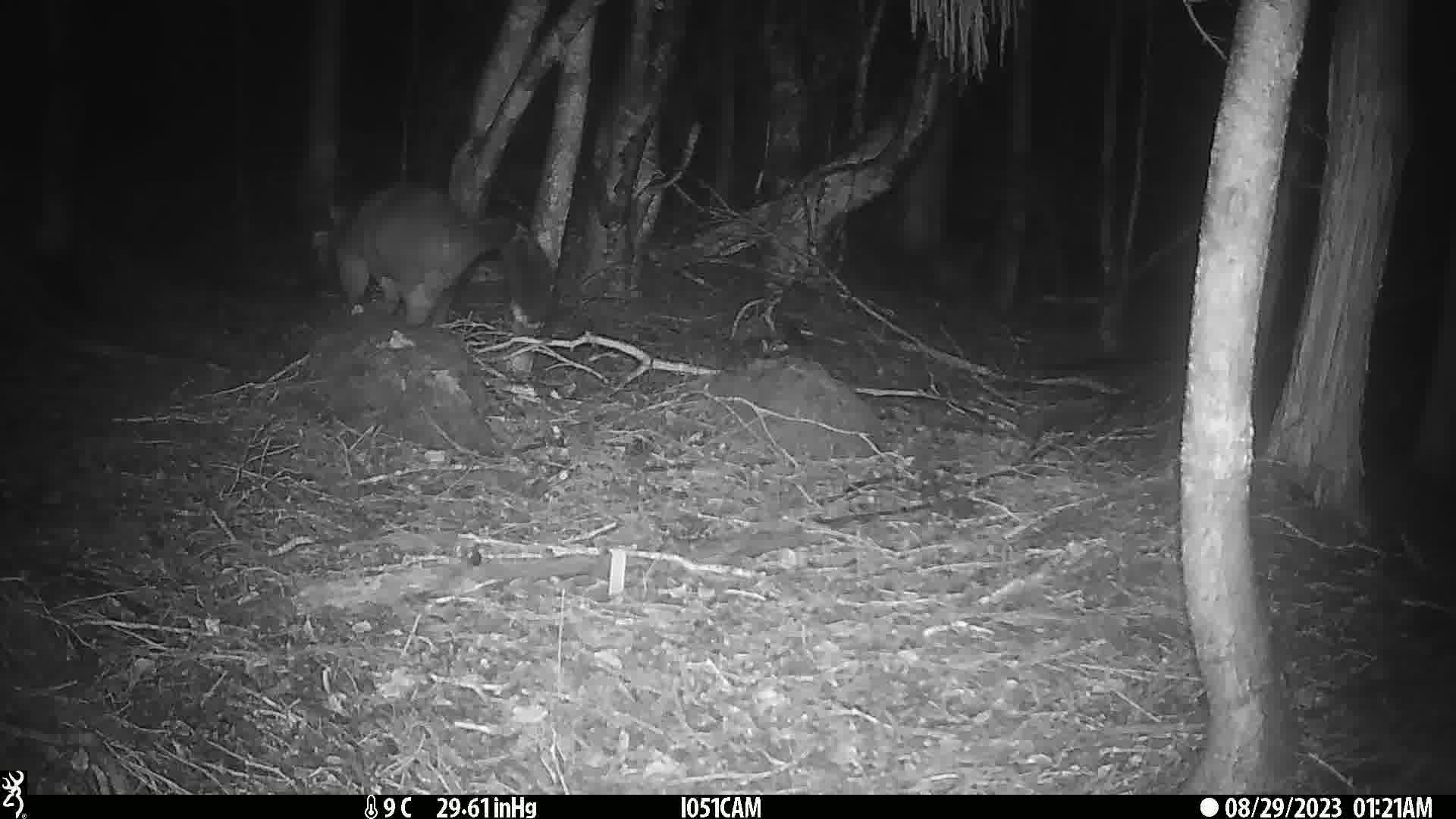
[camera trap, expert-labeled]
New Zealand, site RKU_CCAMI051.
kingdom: Animalia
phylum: Chordata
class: Mammalia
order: Diprotodontia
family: Phalangeridae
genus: Trichosurus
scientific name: Trichosurus vulpecula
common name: common brushtail possum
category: possum